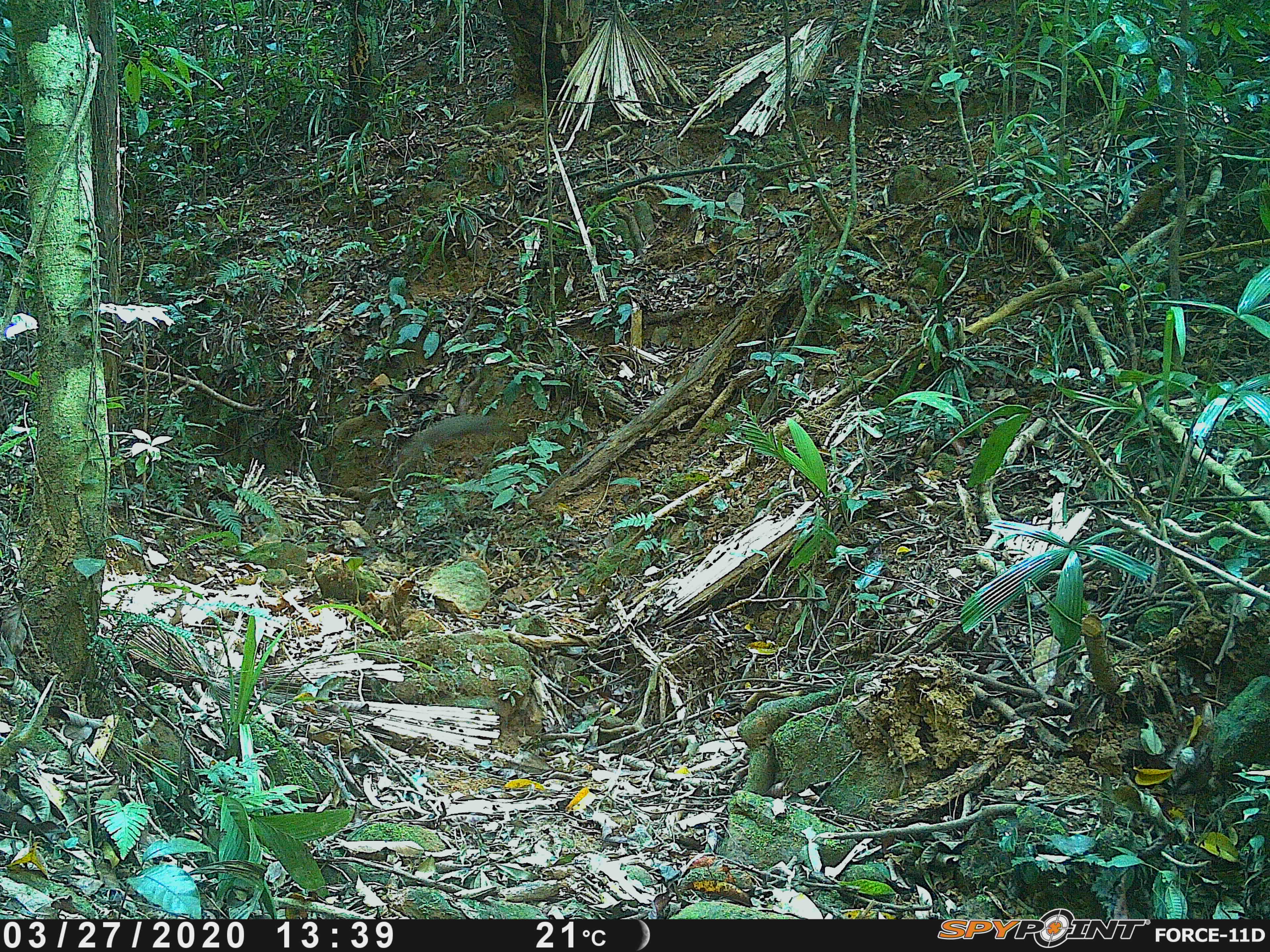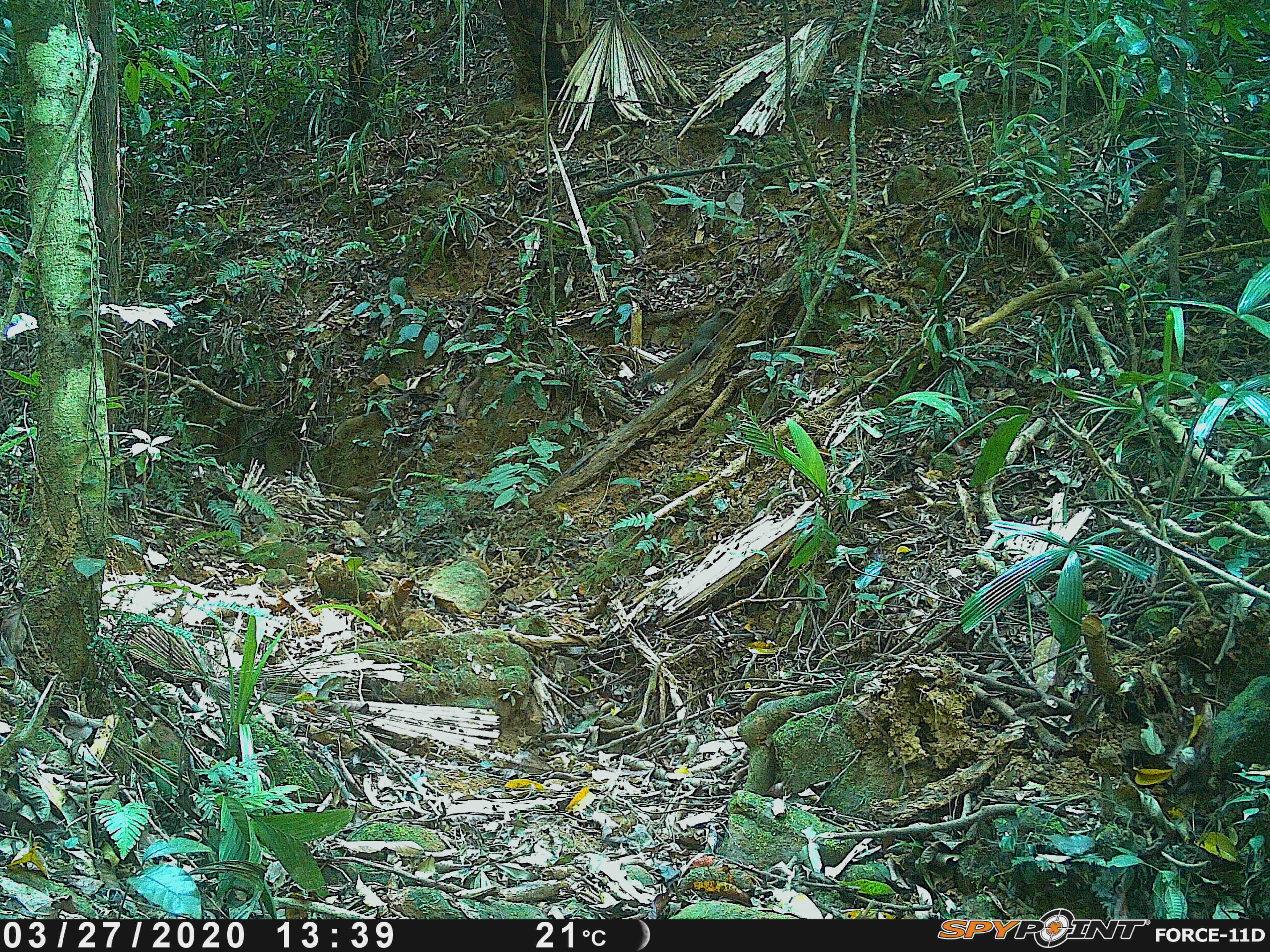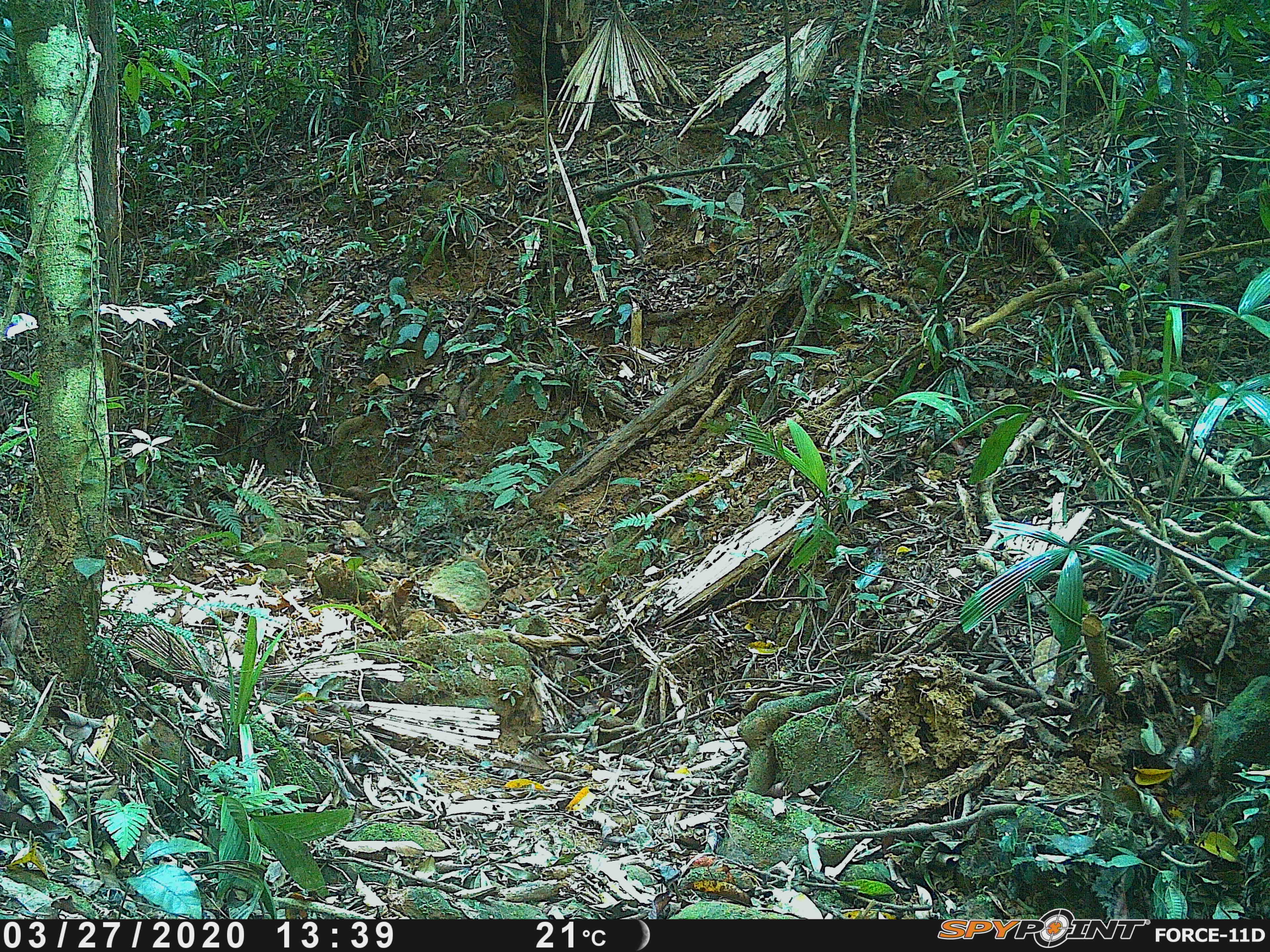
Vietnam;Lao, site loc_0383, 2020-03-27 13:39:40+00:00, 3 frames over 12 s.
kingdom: Animalia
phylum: Chordata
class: Mammalia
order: Rodentia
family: Sciuridae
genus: Callosciurus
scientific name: Callosciurus erythraeus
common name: pallas's squirrel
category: pallass squirrel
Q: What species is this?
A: Pallass squirrel (pallas's squirrel) (Callosciurus erythraeus).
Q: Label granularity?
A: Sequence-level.